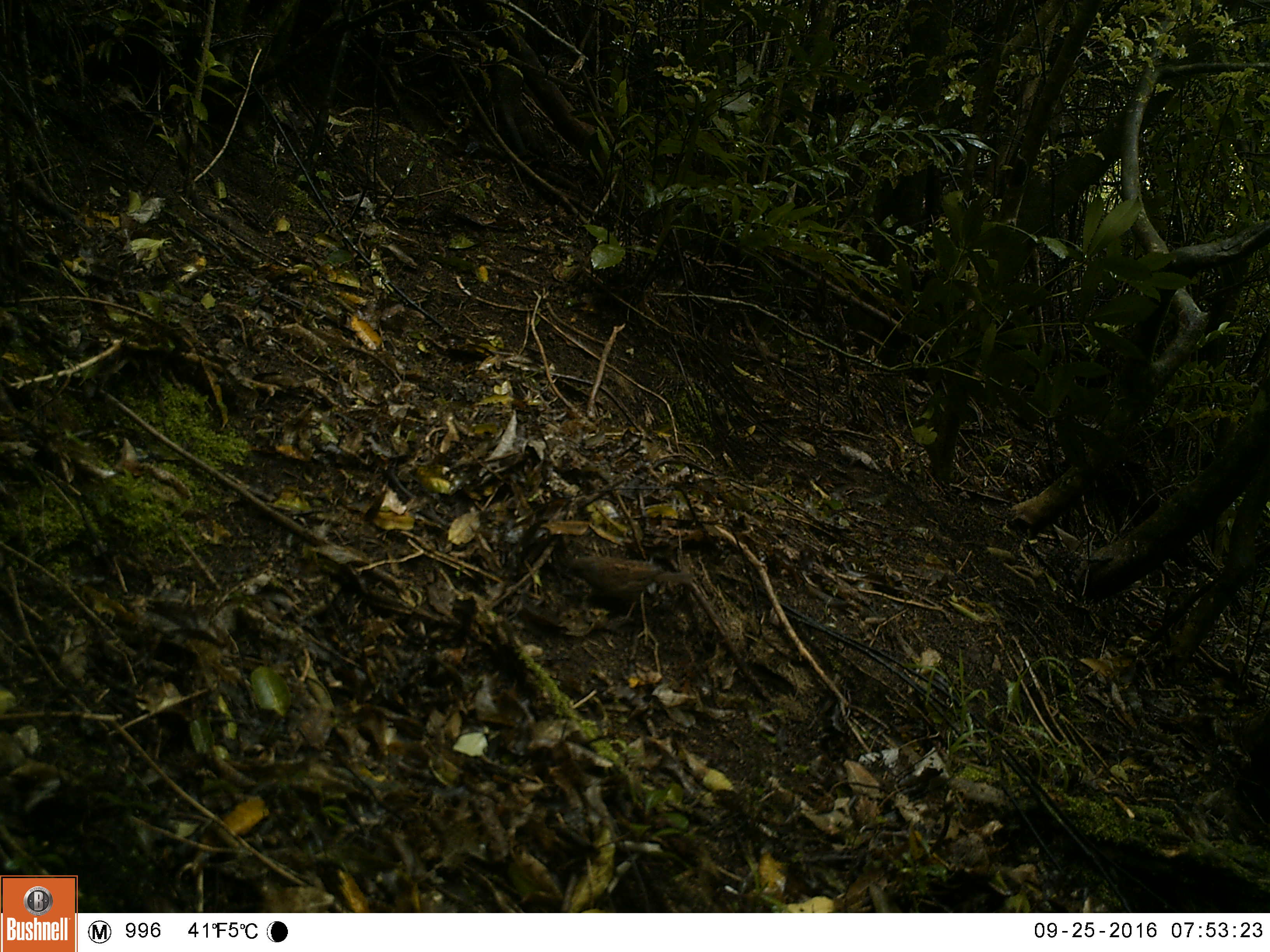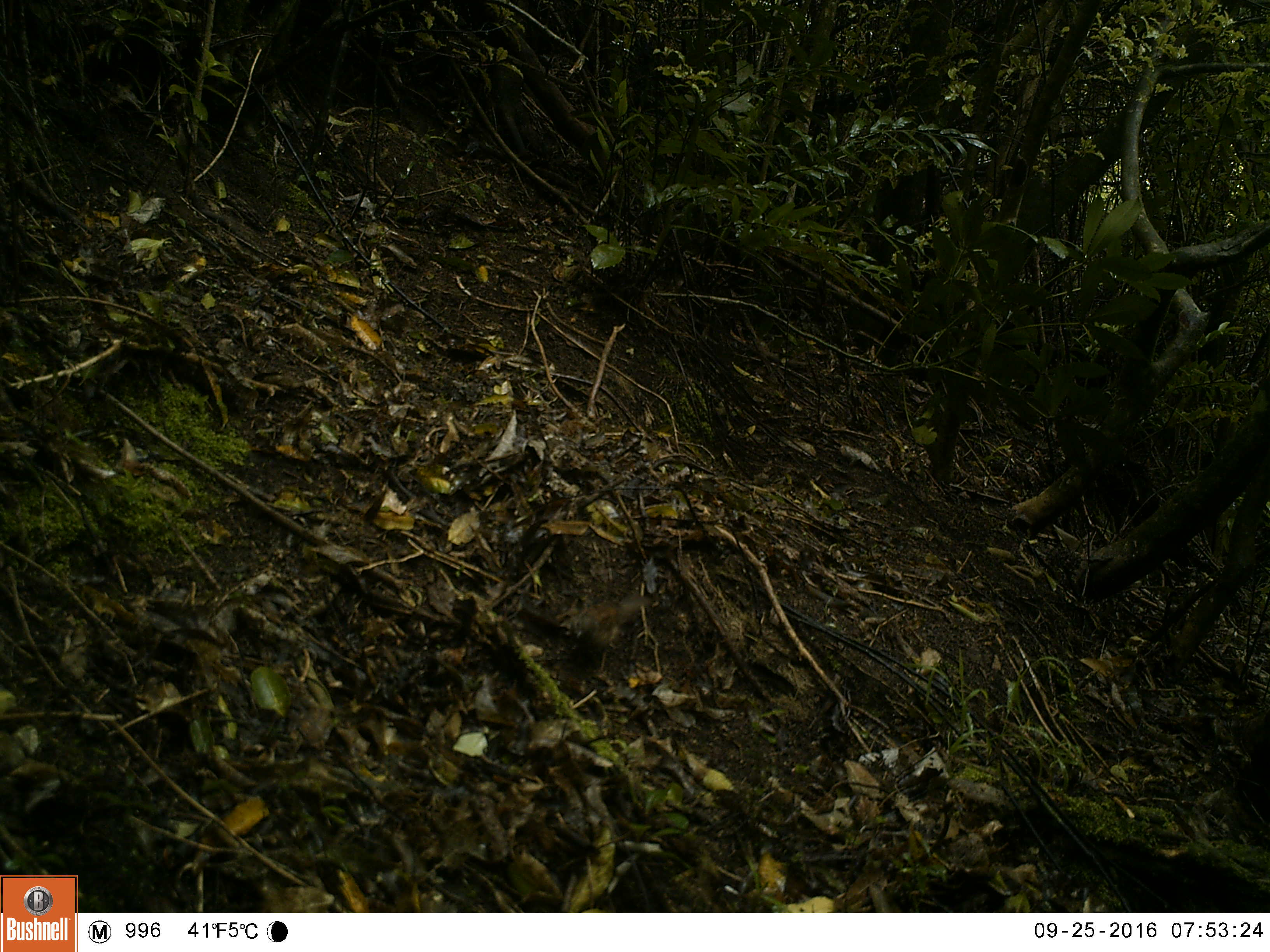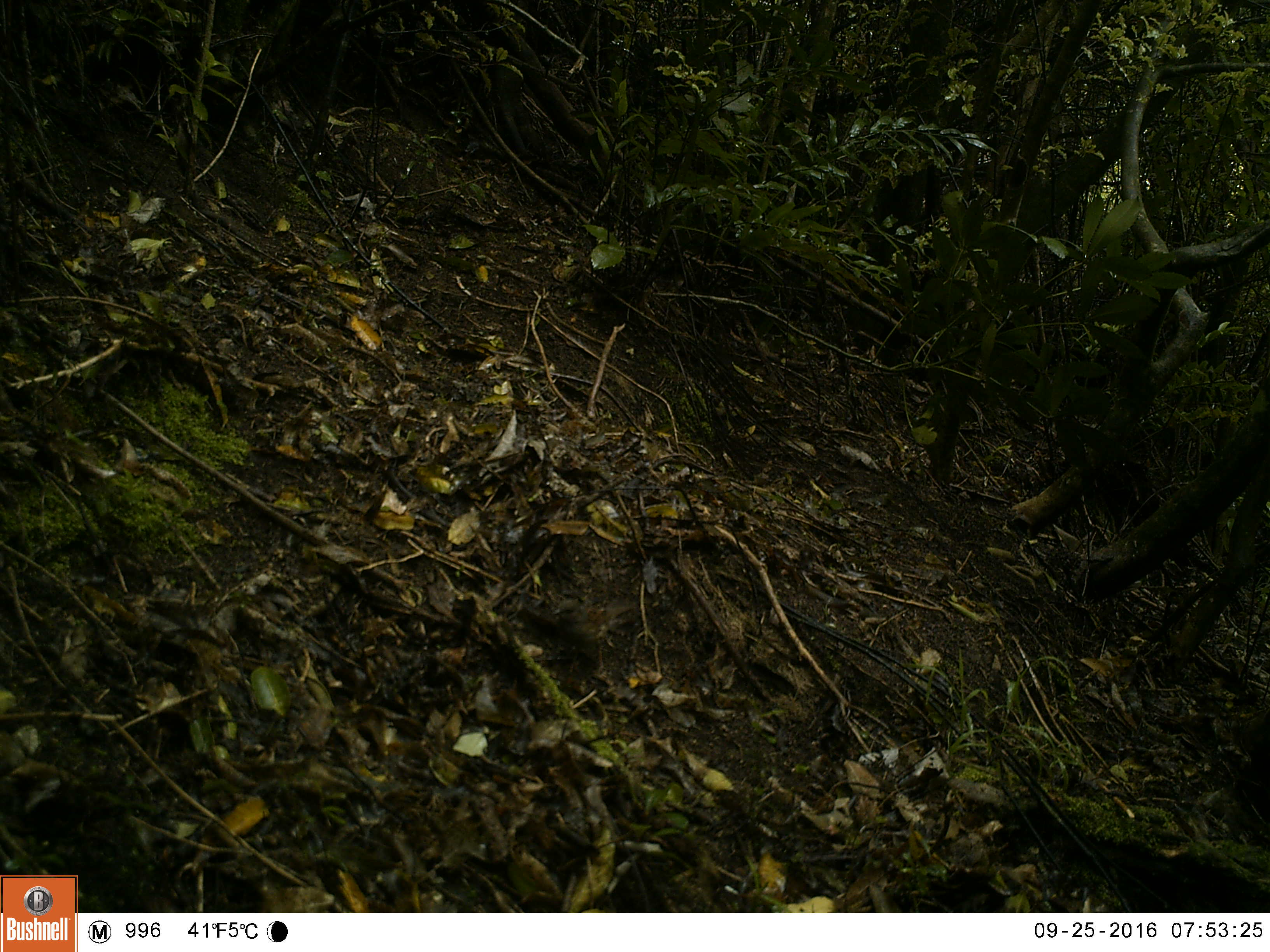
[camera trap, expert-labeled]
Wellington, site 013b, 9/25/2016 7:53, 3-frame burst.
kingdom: Animalia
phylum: Chordata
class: Aves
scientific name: Aves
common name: bird